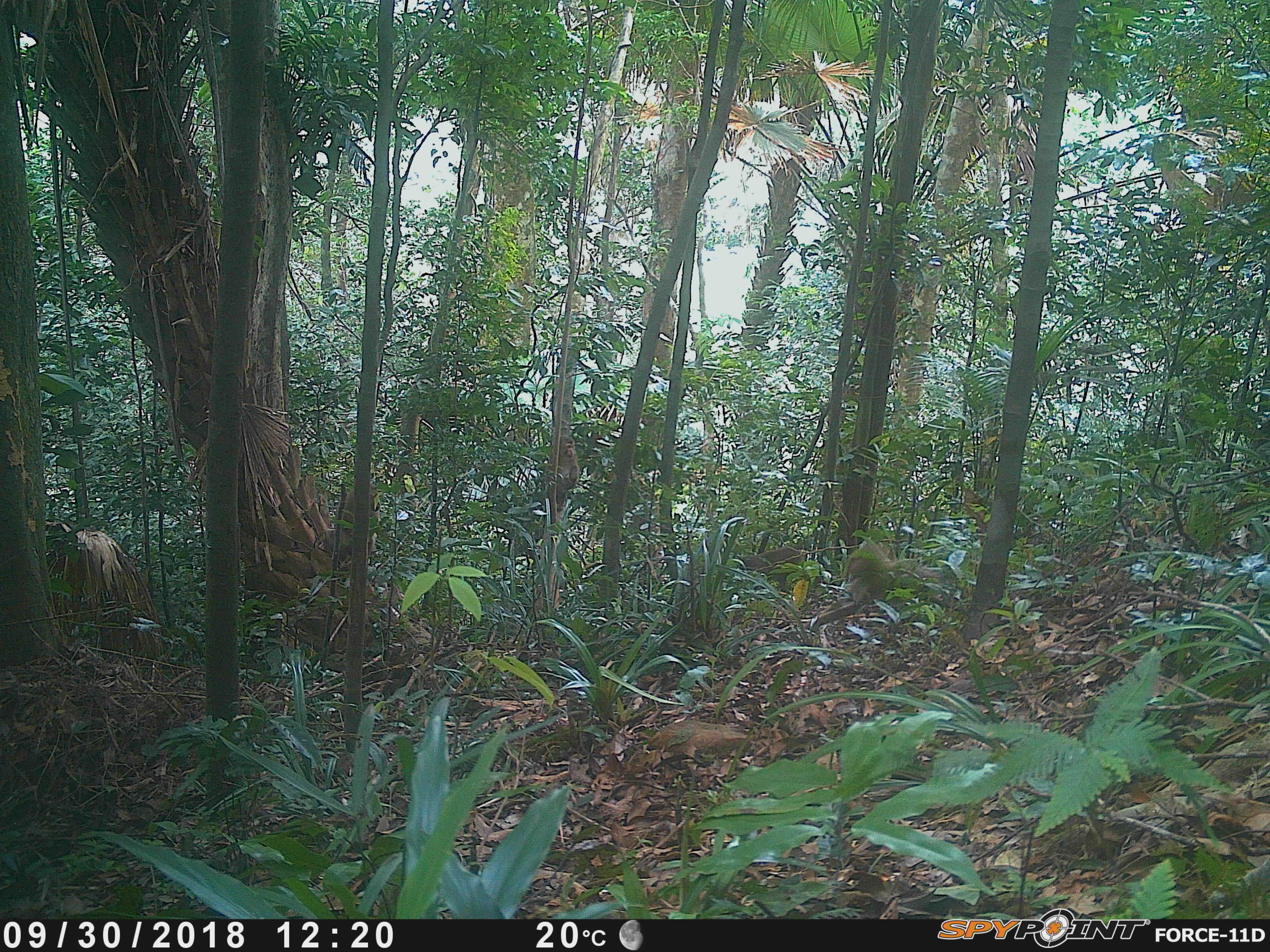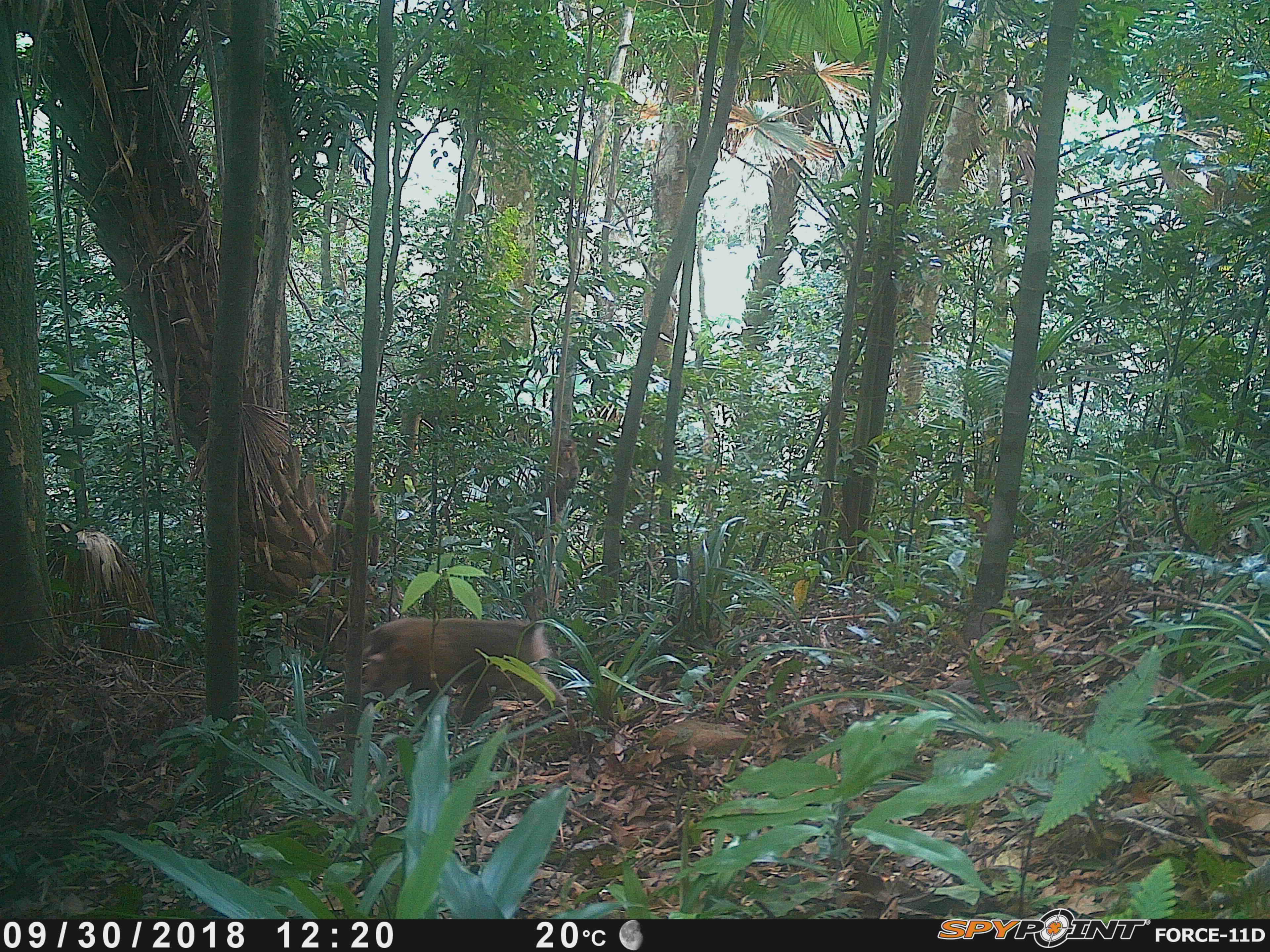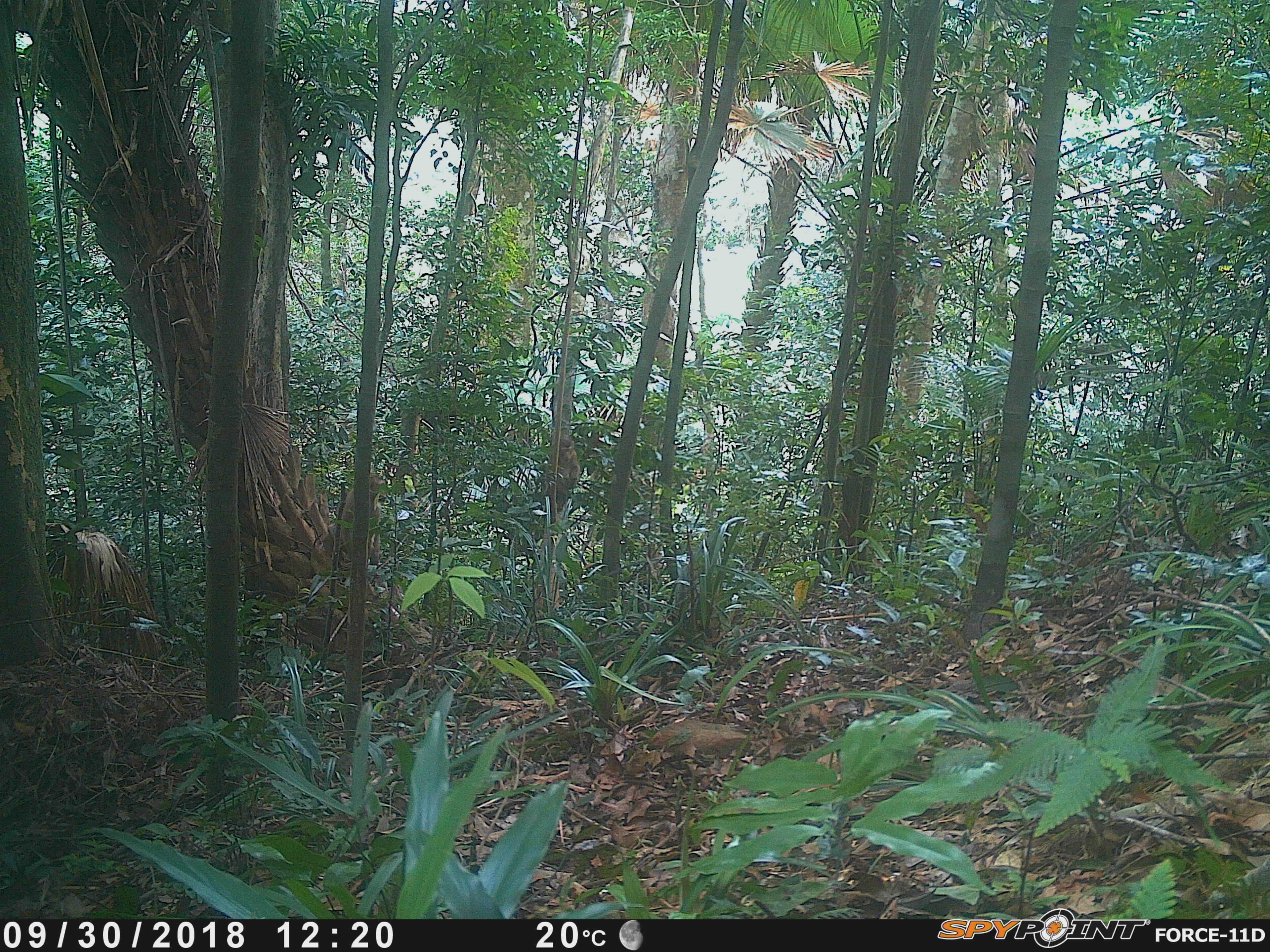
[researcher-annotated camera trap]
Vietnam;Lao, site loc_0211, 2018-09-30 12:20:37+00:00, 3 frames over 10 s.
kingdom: Animalia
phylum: Chordata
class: Mammalia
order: Primates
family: Cercopithecidae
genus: Macaca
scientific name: Macaca nemestrina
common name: pig-tailed macaque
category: pig tailed macaque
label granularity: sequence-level